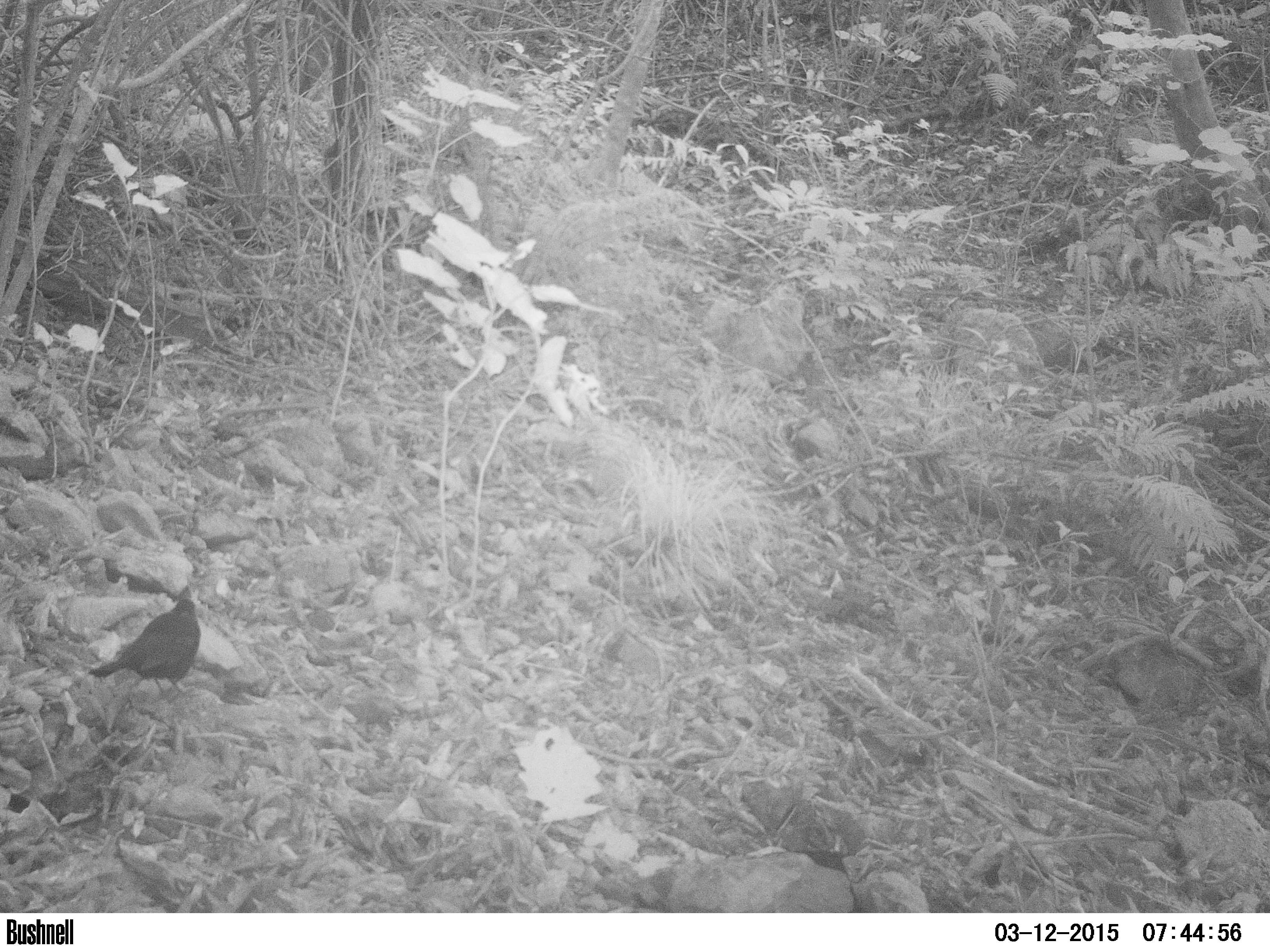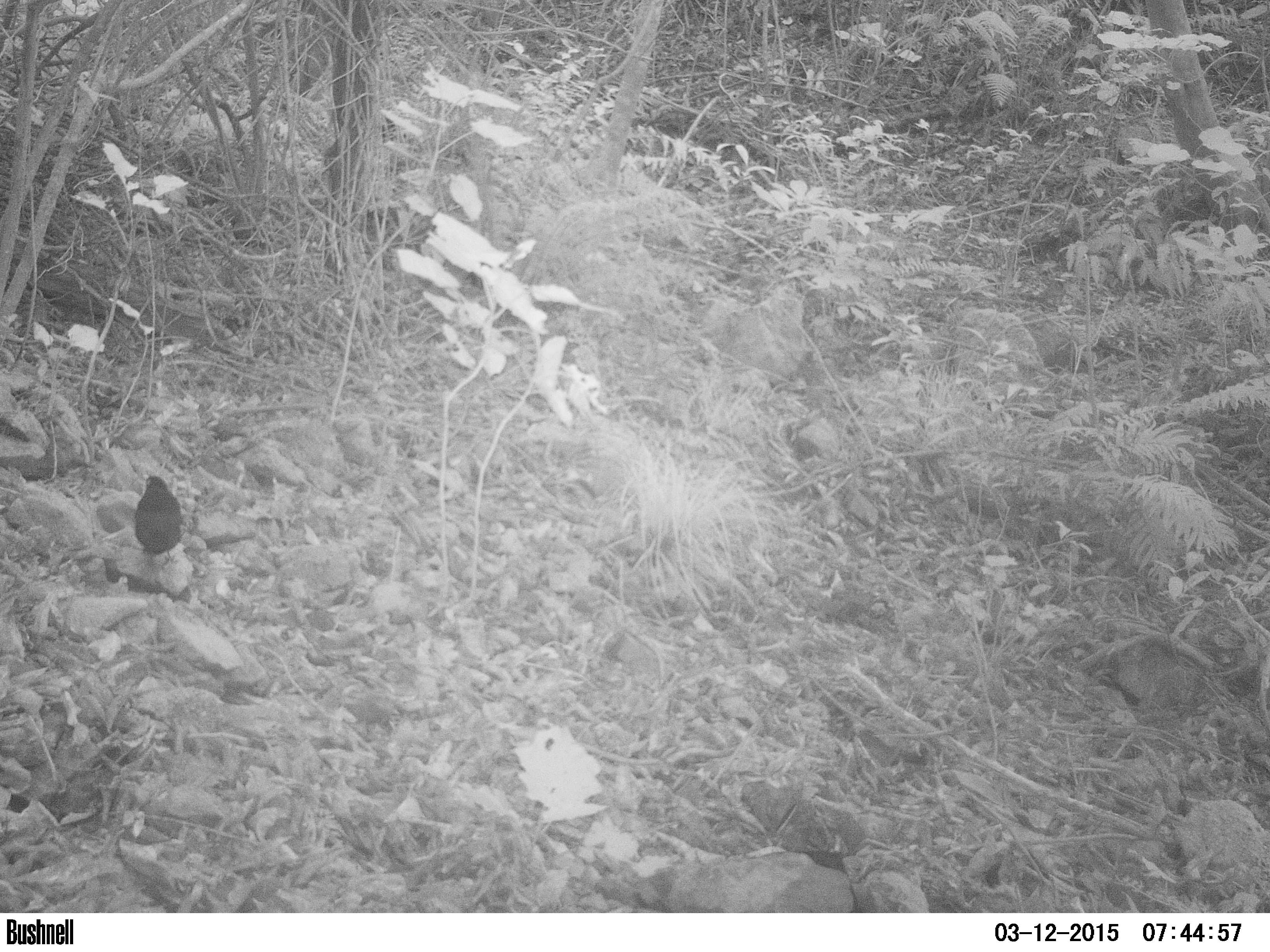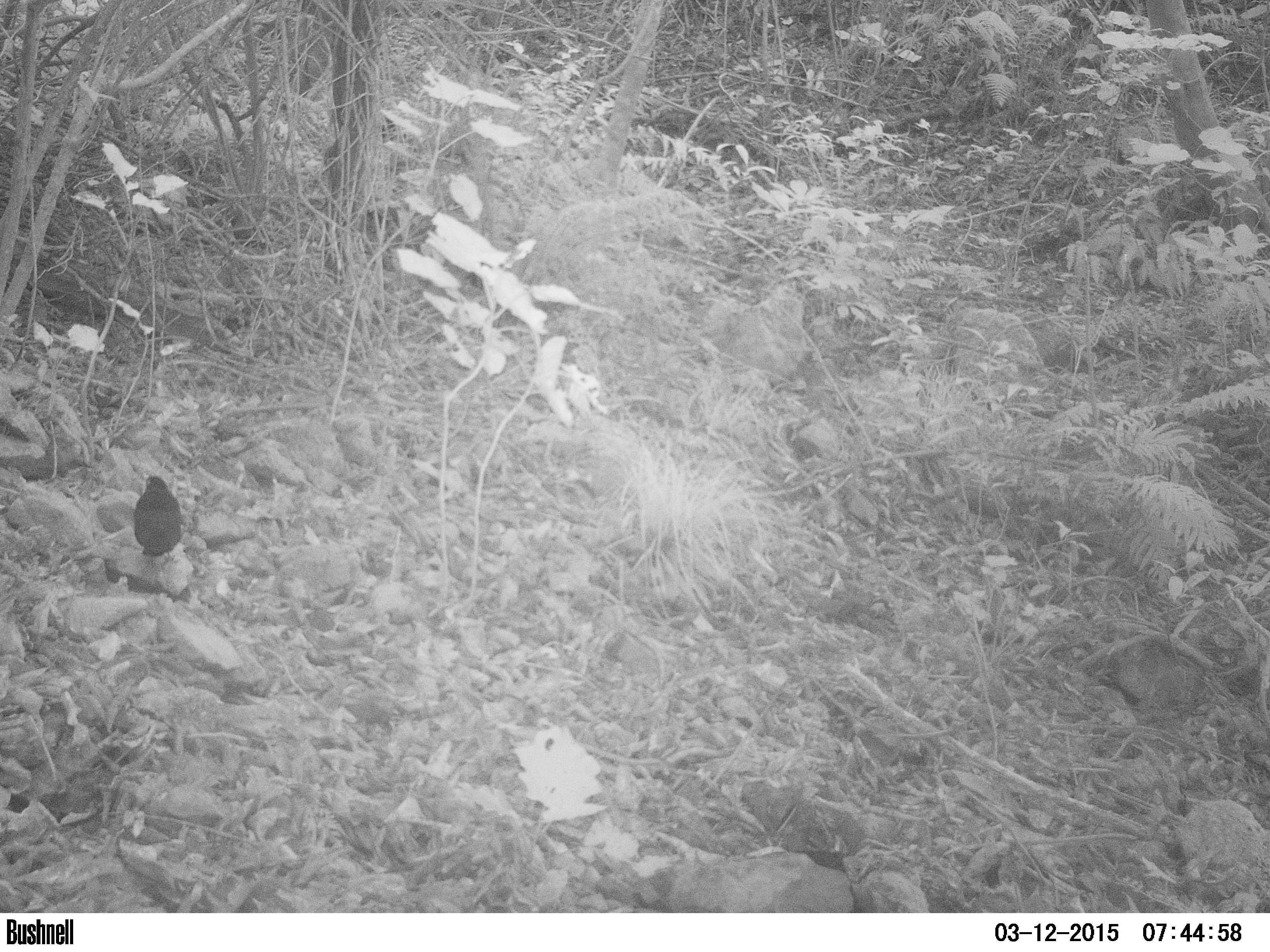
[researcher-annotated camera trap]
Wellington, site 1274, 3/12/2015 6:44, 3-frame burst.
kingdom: Animalia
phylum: Chordata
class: Aves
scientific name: Aves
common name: bird